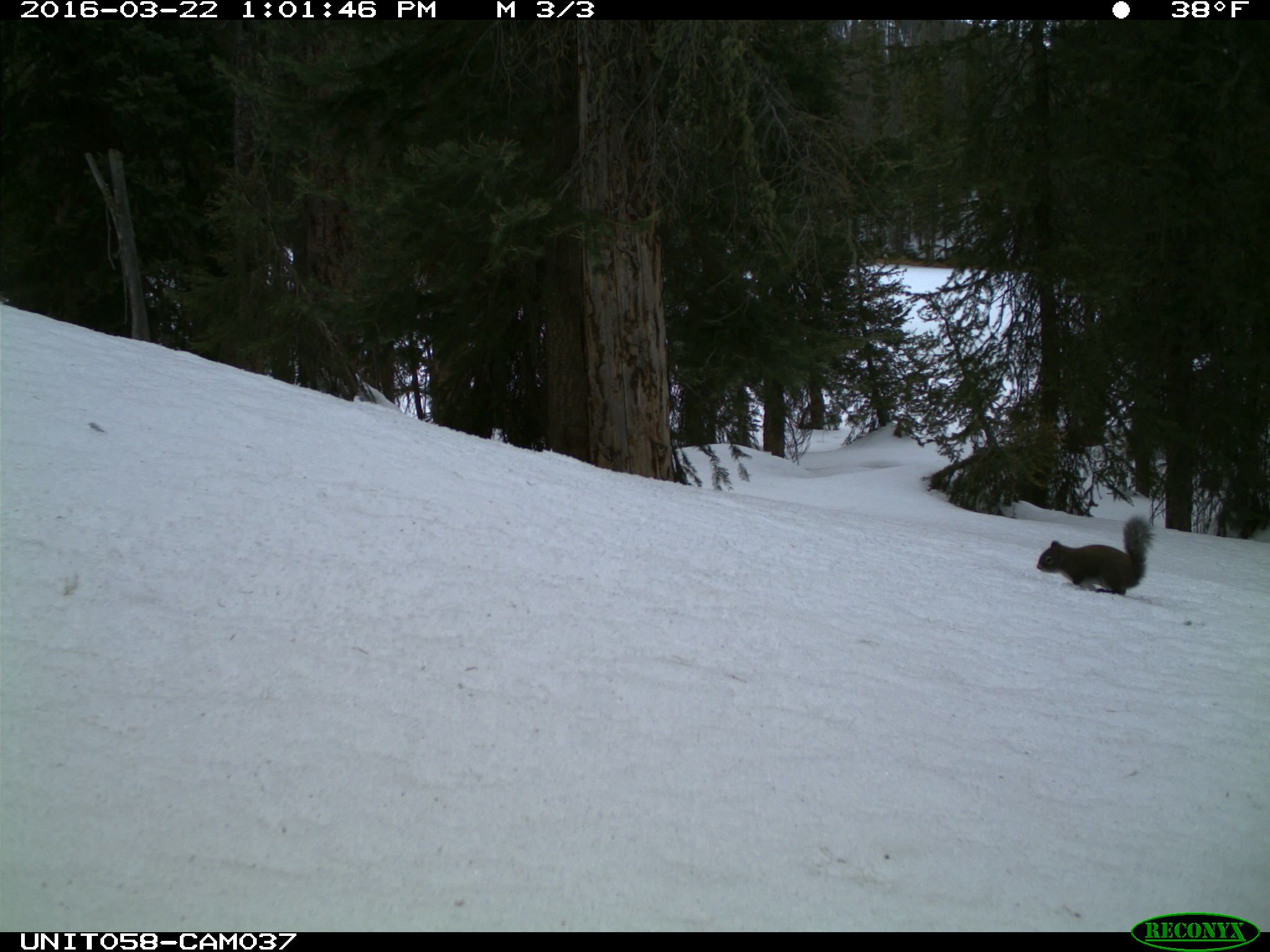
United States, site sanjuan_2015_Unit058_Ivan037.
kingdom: Animalia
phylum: Chordata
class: Mammalia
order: Rodentia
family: Sciuridae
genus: Tamiasciurus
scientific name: Tamiasciurus hudsonicus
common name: american red squirrel